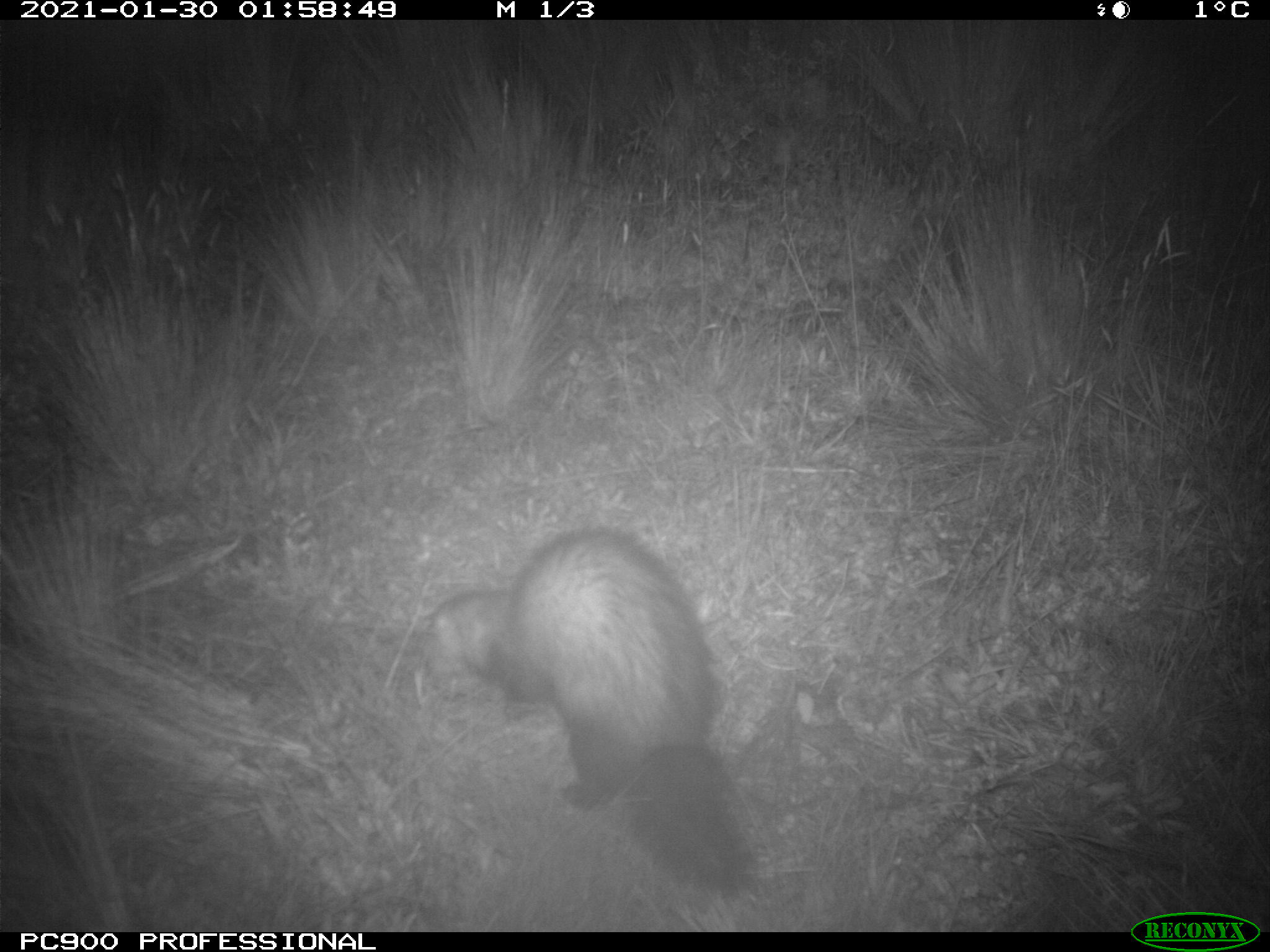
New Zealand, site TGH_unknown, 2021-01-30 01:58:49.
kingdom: Animalia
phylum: Chordata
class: Mammalia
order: Carnivora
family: Mustelidae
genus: Mustela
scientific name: Mustela furo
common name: ferret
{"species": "ferret (Mustela furo)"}